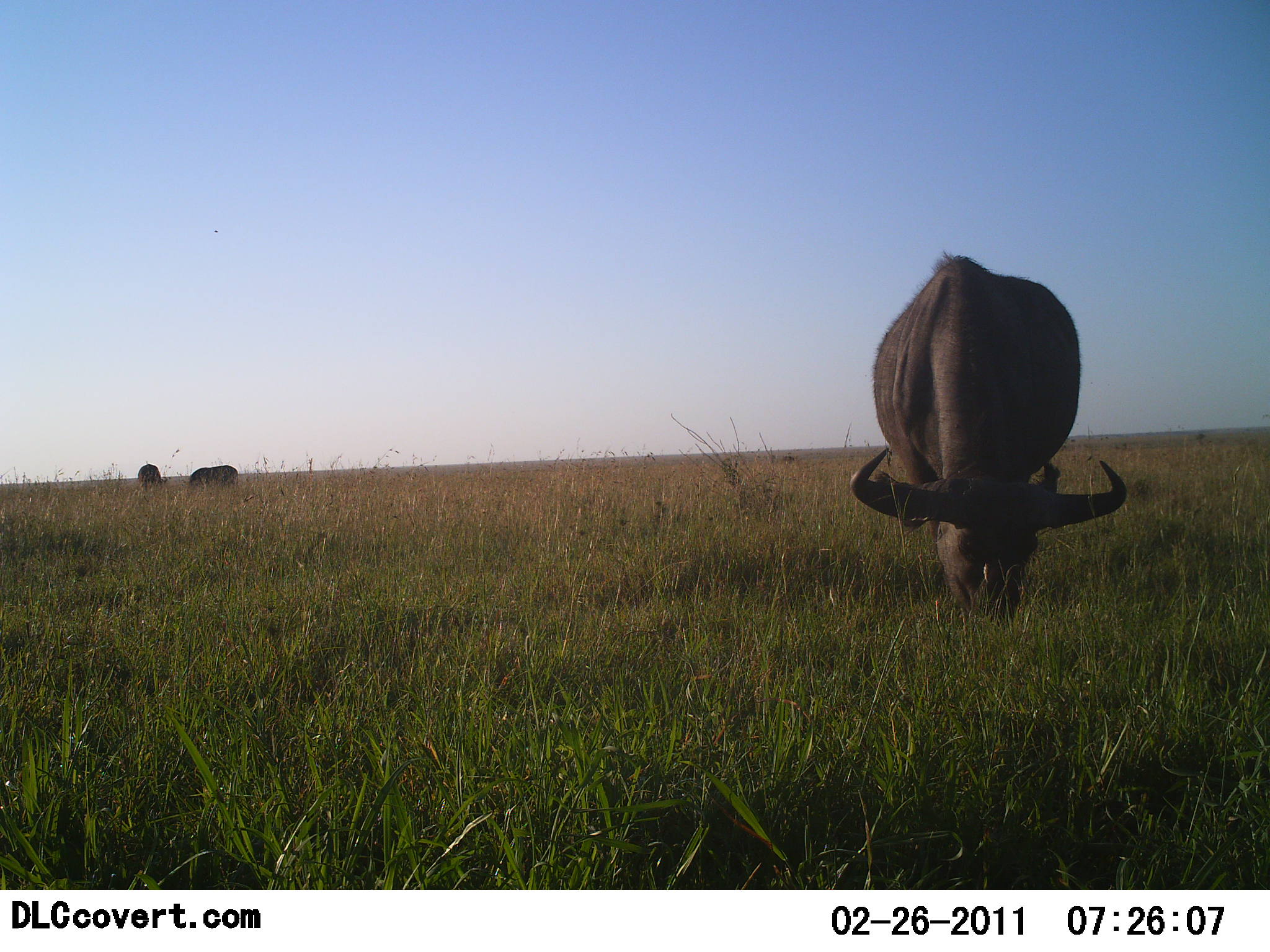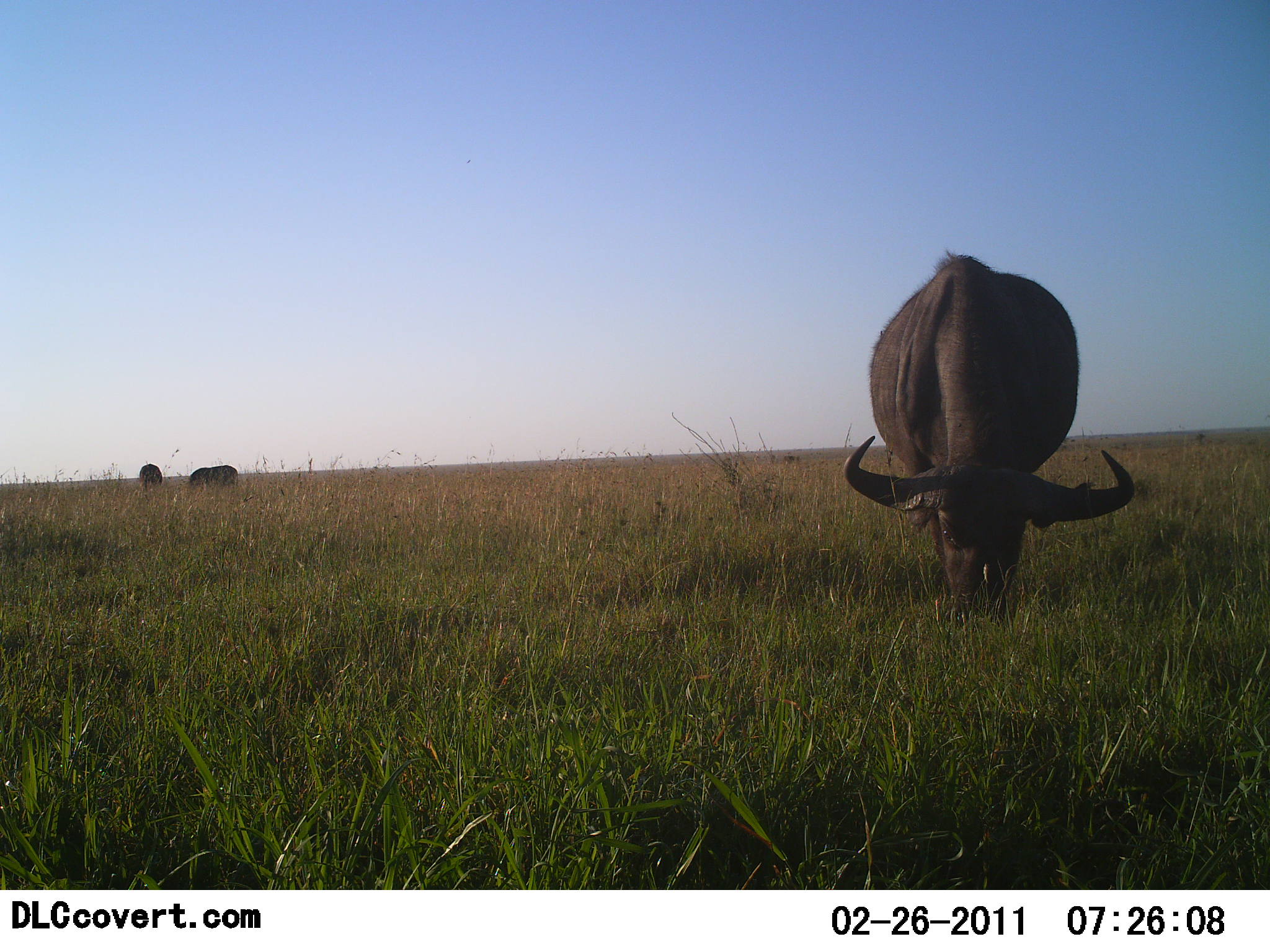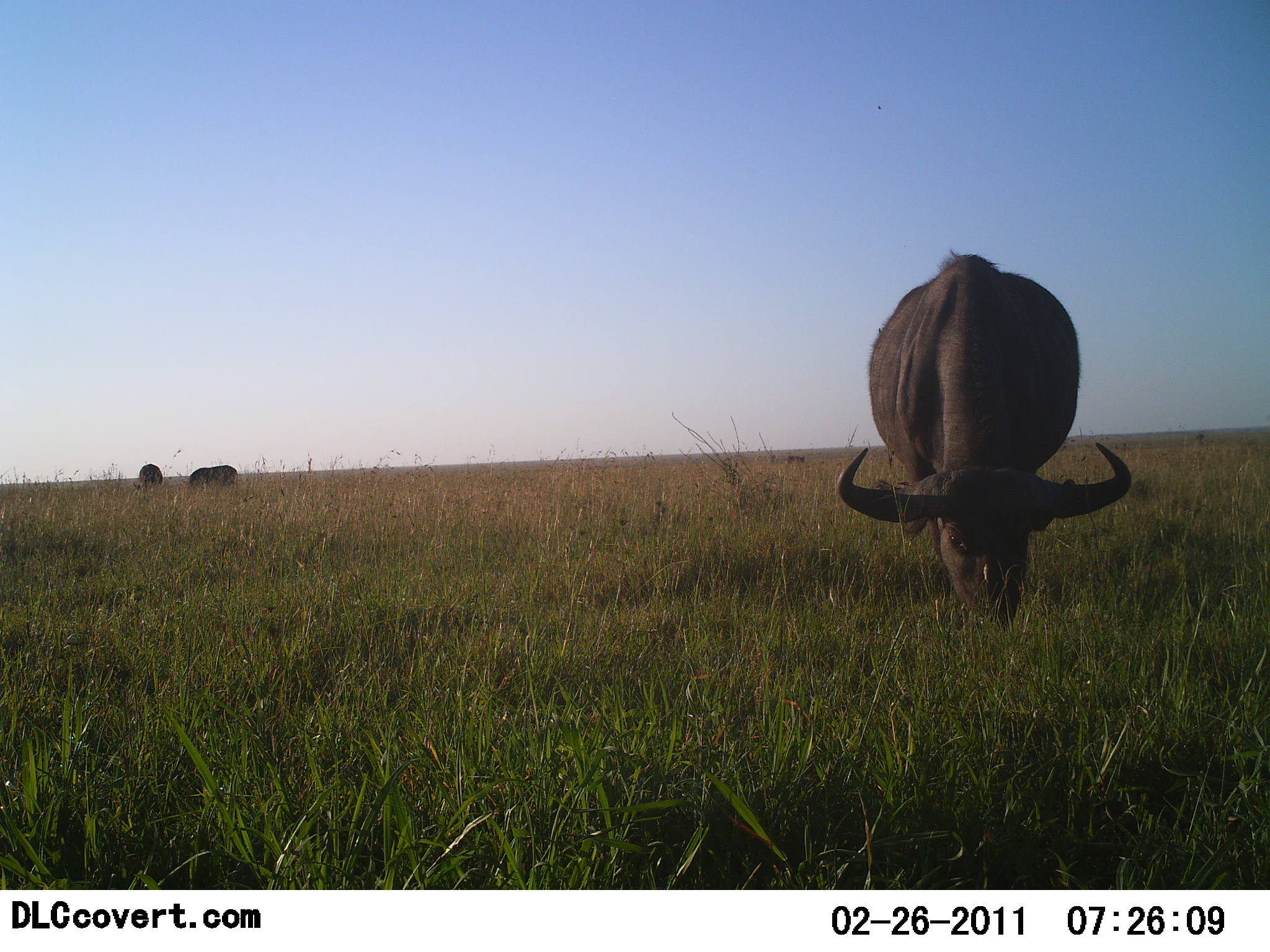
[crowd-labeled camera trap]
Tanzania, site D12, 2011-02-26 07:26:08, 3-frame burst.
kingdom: Animalia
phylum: Chordata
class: Mammalia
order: Artiodactyla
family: Bovidae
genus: Syncerus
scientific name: Syncerus caffer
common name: cape buffalo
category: buffalo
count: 3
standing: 8%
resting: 8%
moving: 8%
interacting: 0%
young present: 0%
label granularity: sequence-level